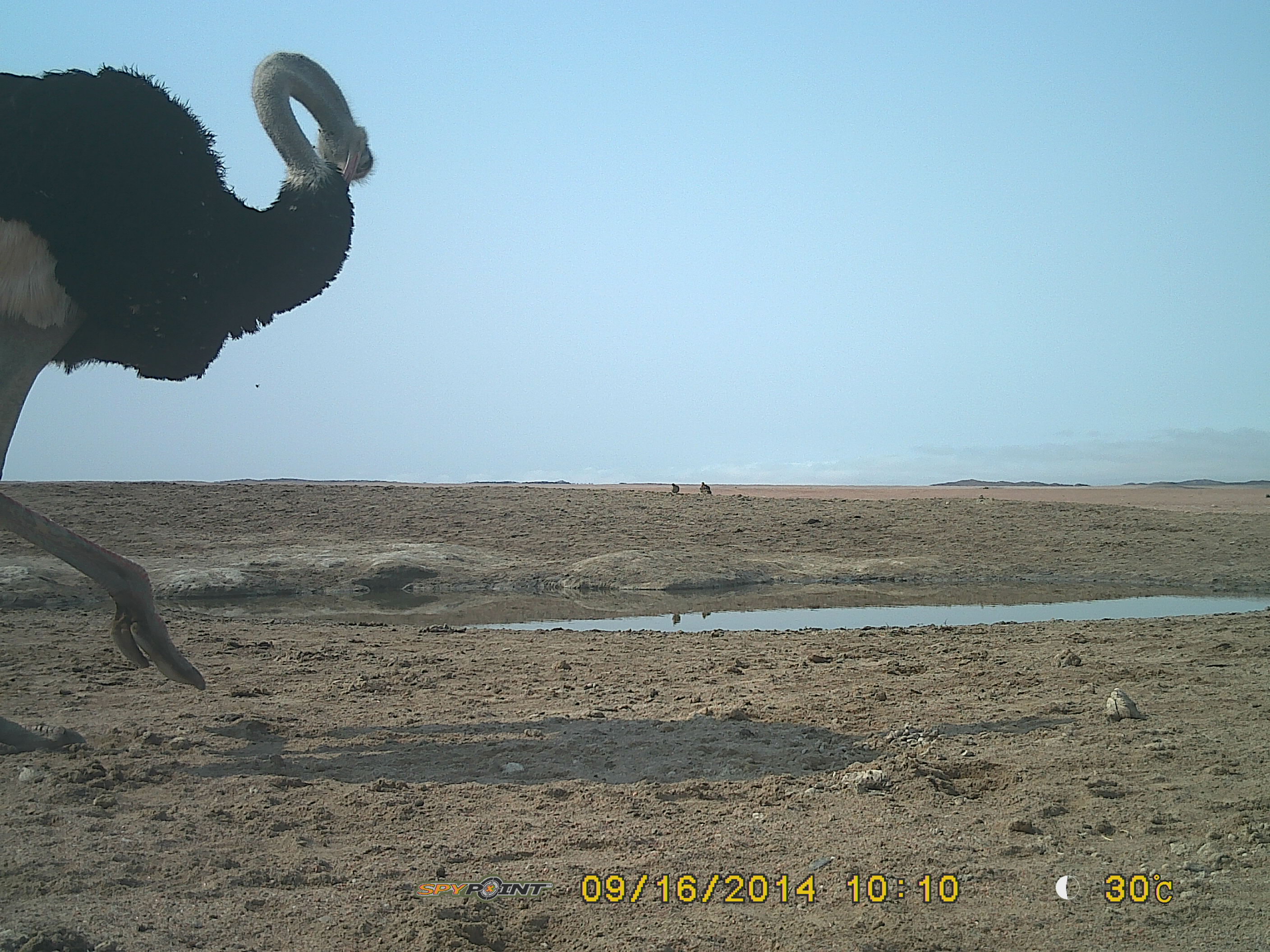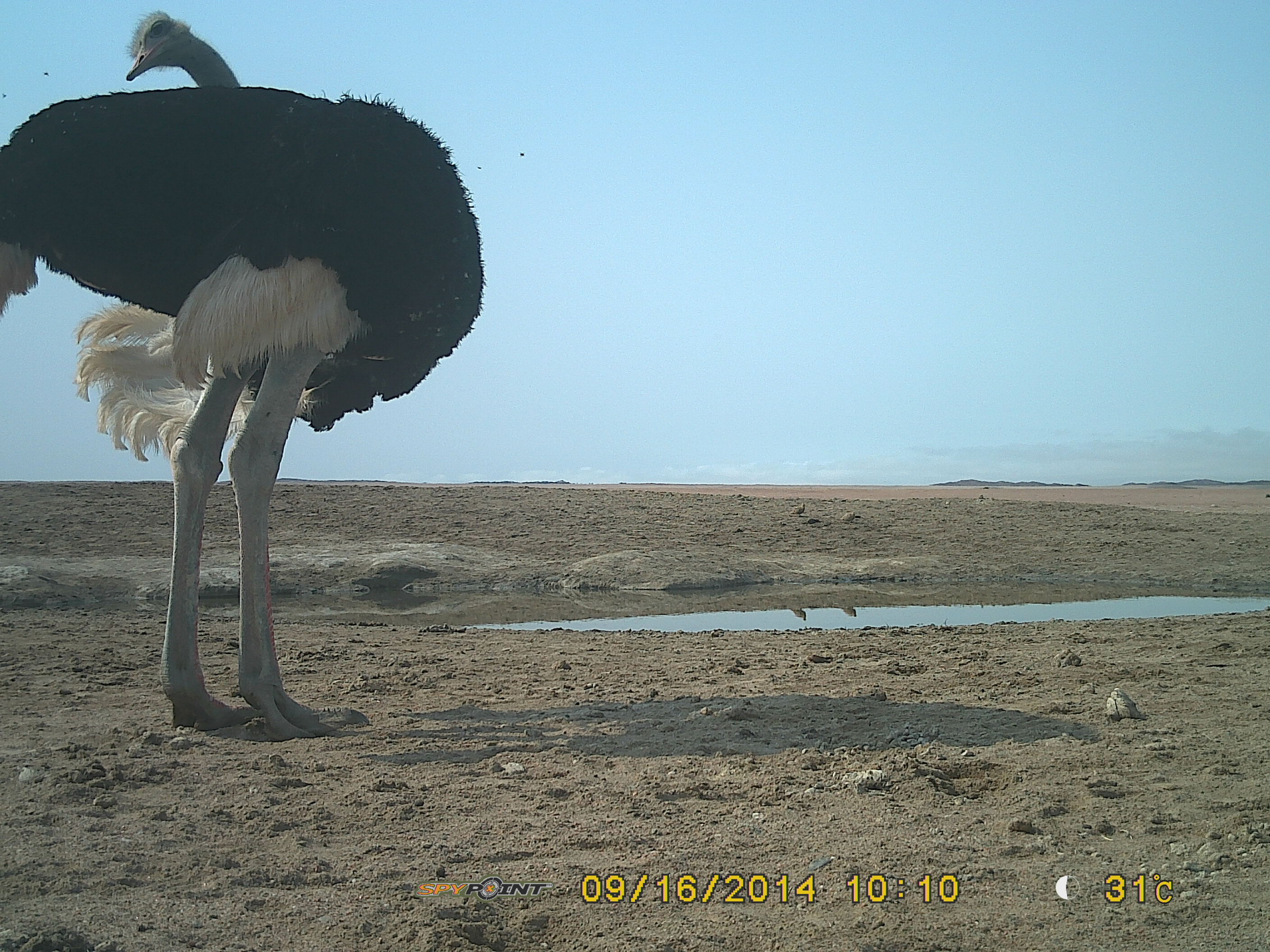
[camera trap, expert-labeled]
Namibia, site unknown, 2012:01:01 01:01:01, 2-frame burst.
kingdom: Animalia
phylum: Chordata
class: Aves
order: Struthioniformes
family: Struthionidae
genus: Struthio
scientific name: Struthio camelus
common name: common ostrich